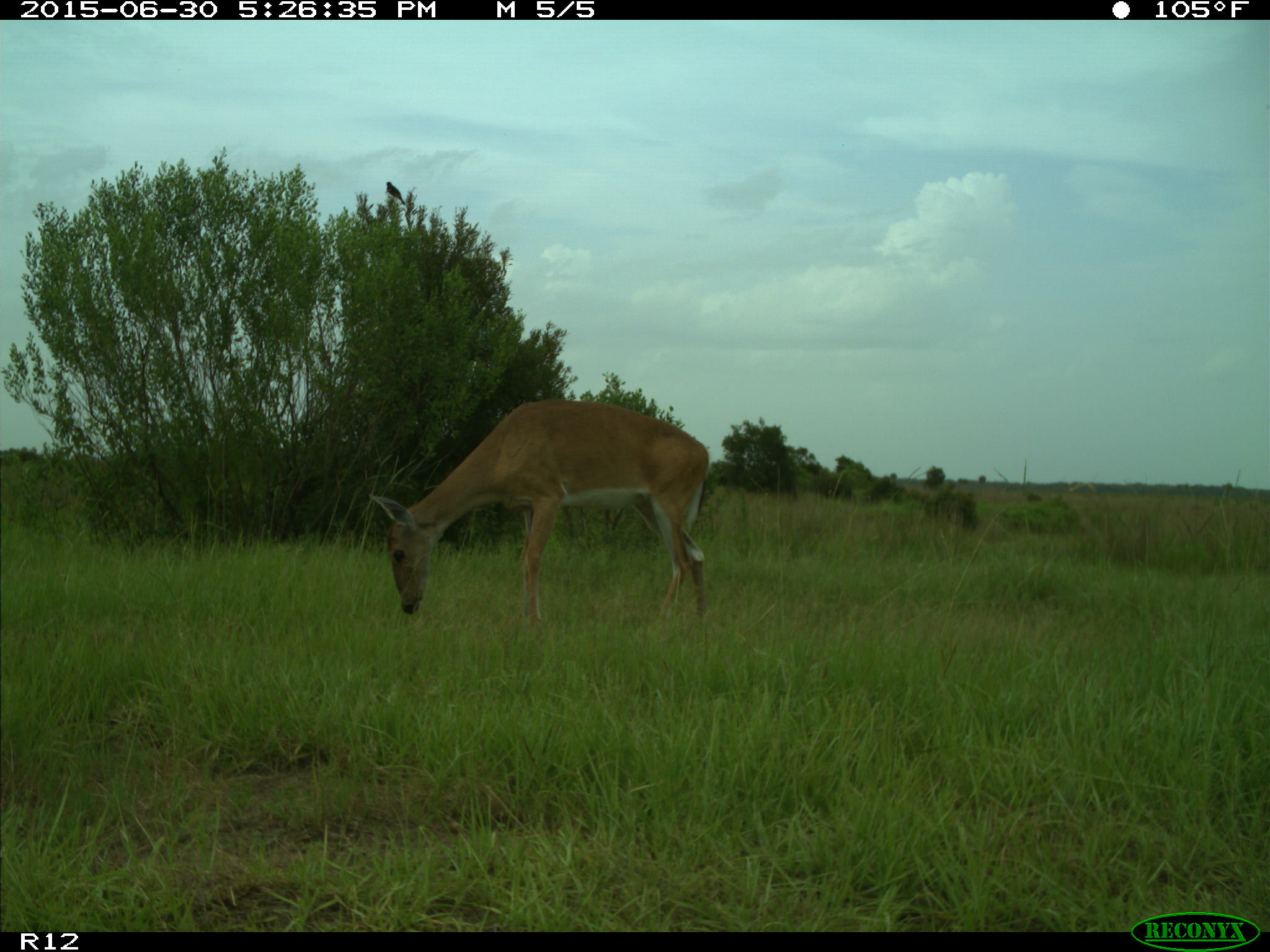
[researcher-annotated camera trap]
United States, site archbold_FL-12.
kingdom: Animalia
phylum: Chordata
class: Mammalia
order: Artiodactyla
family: Cervidae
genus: Odocoileus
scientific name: Odocoileus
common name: deer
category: unidentified deer